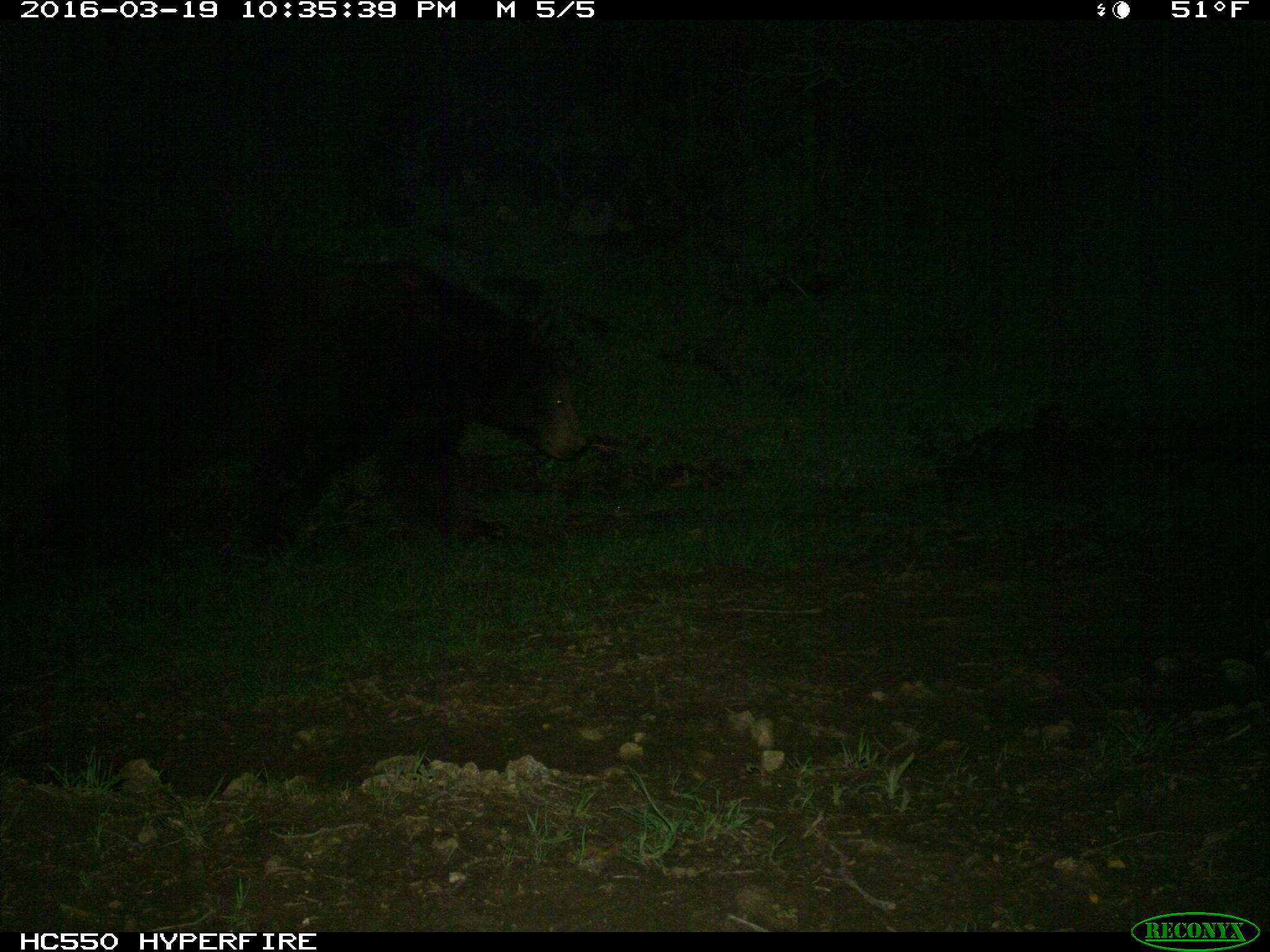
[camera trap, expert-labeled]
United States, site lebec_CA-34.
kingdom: Animalia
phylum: Chordata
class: Mammalia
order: Carnivora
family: Ursidae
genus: Ursus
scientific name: Ursus americanus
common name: american black bear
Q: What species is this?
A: Ursus americanus (american black bear).